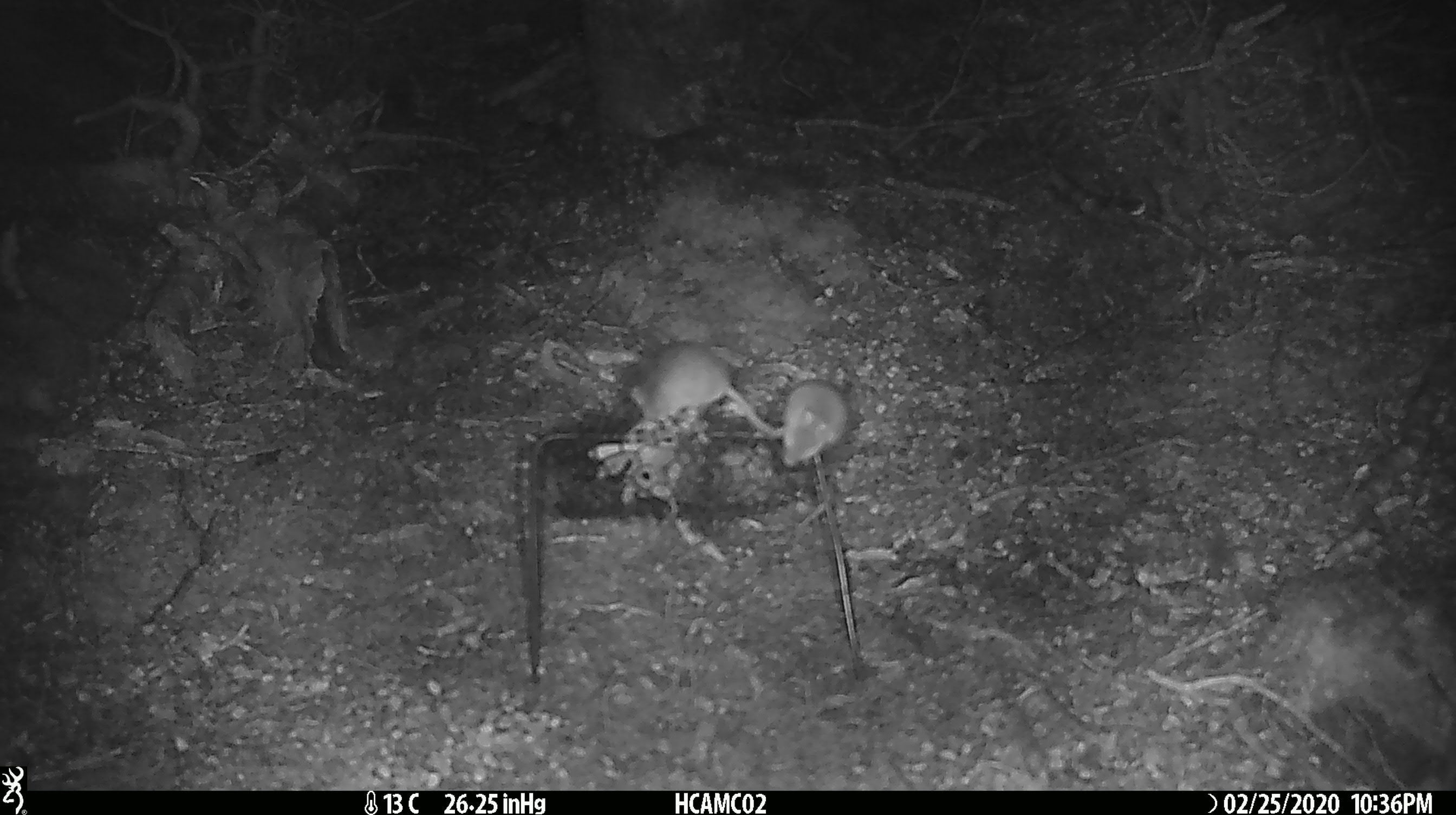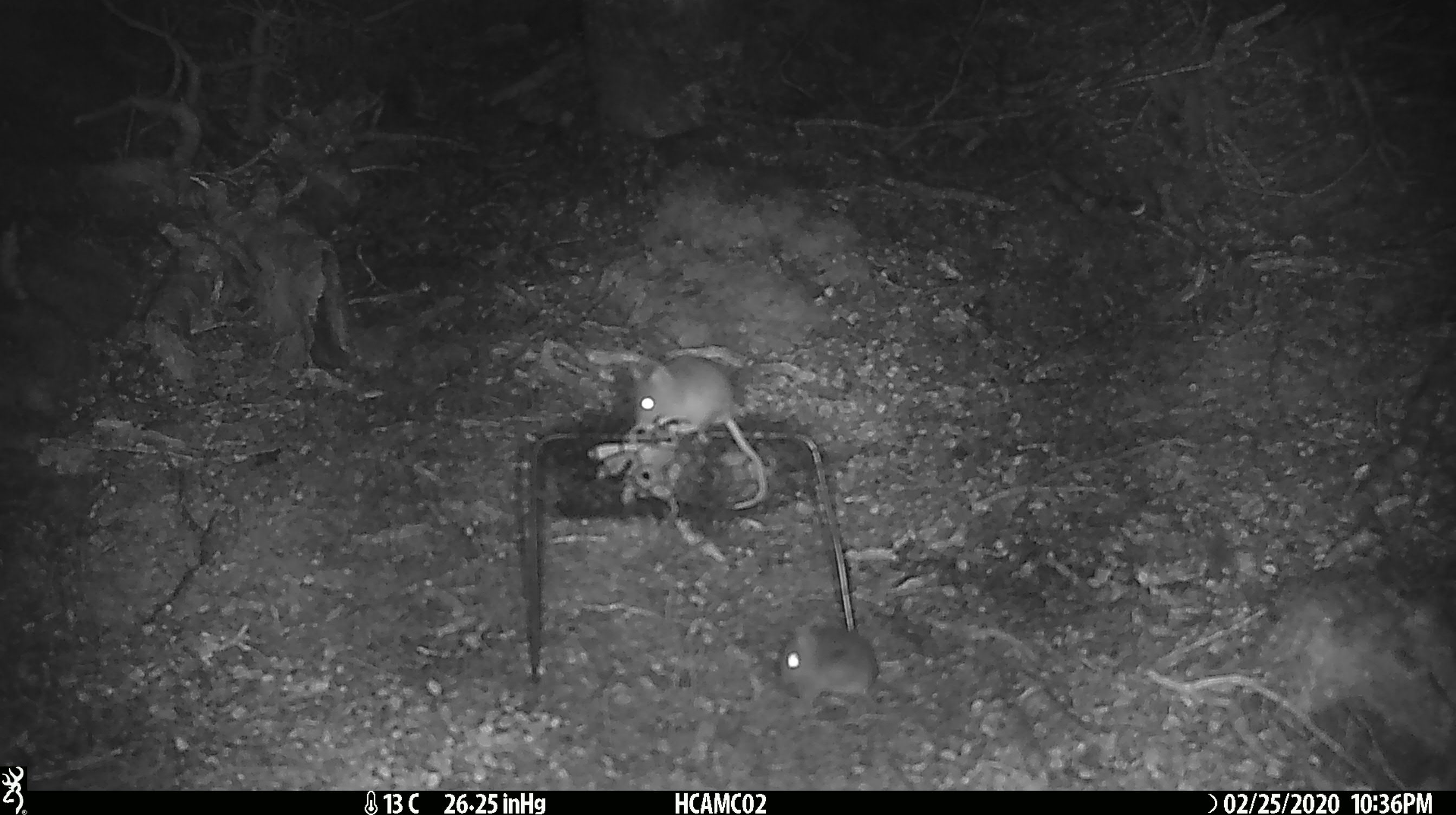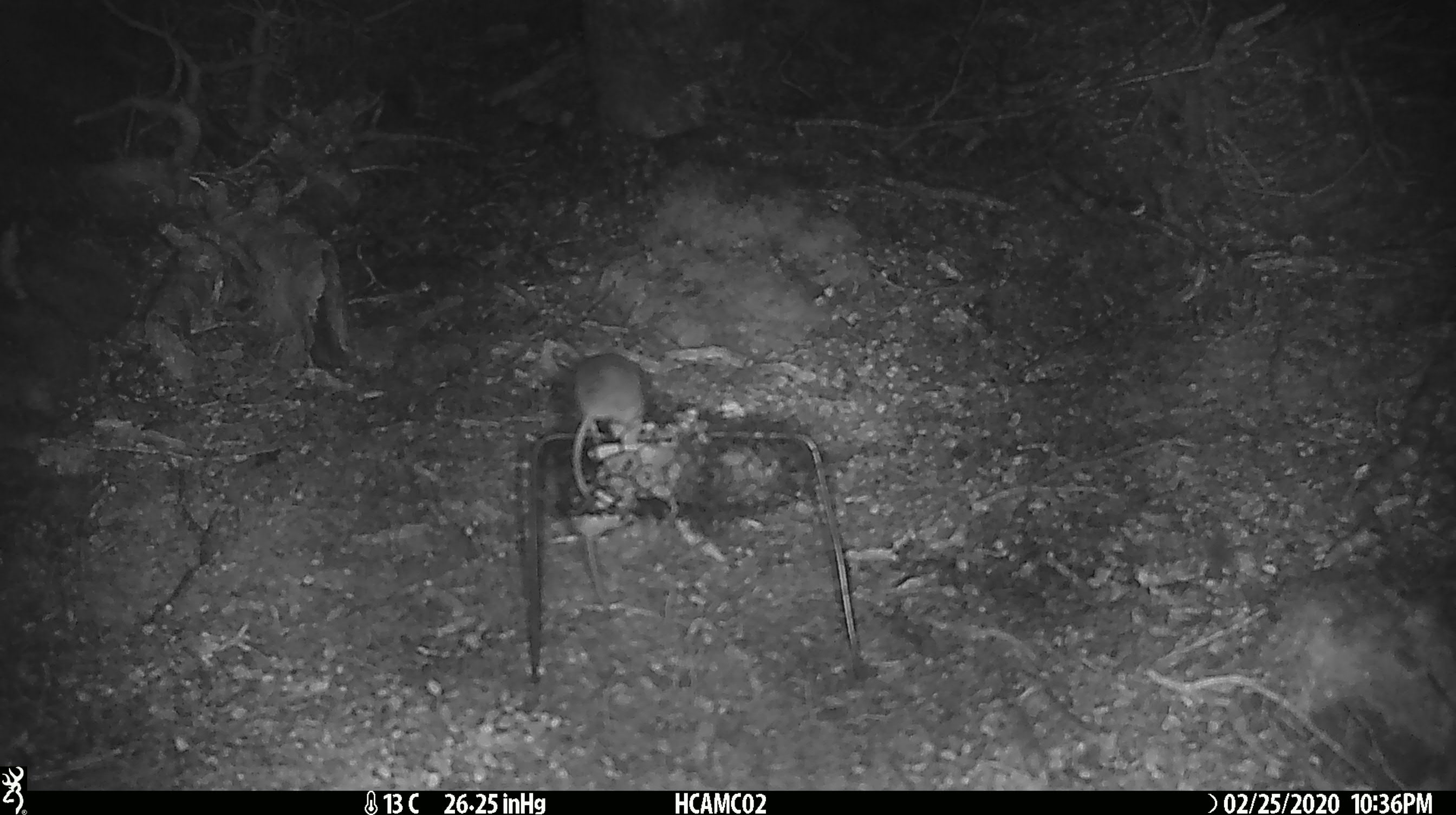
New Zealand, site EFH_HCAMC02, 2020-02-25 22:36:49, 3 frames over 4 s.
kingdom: Animalia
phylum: Chordata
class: Mammalia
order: Rodentia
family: Muridae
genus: Mus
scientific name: Mus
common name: mouse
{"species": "mouse (Mus)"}